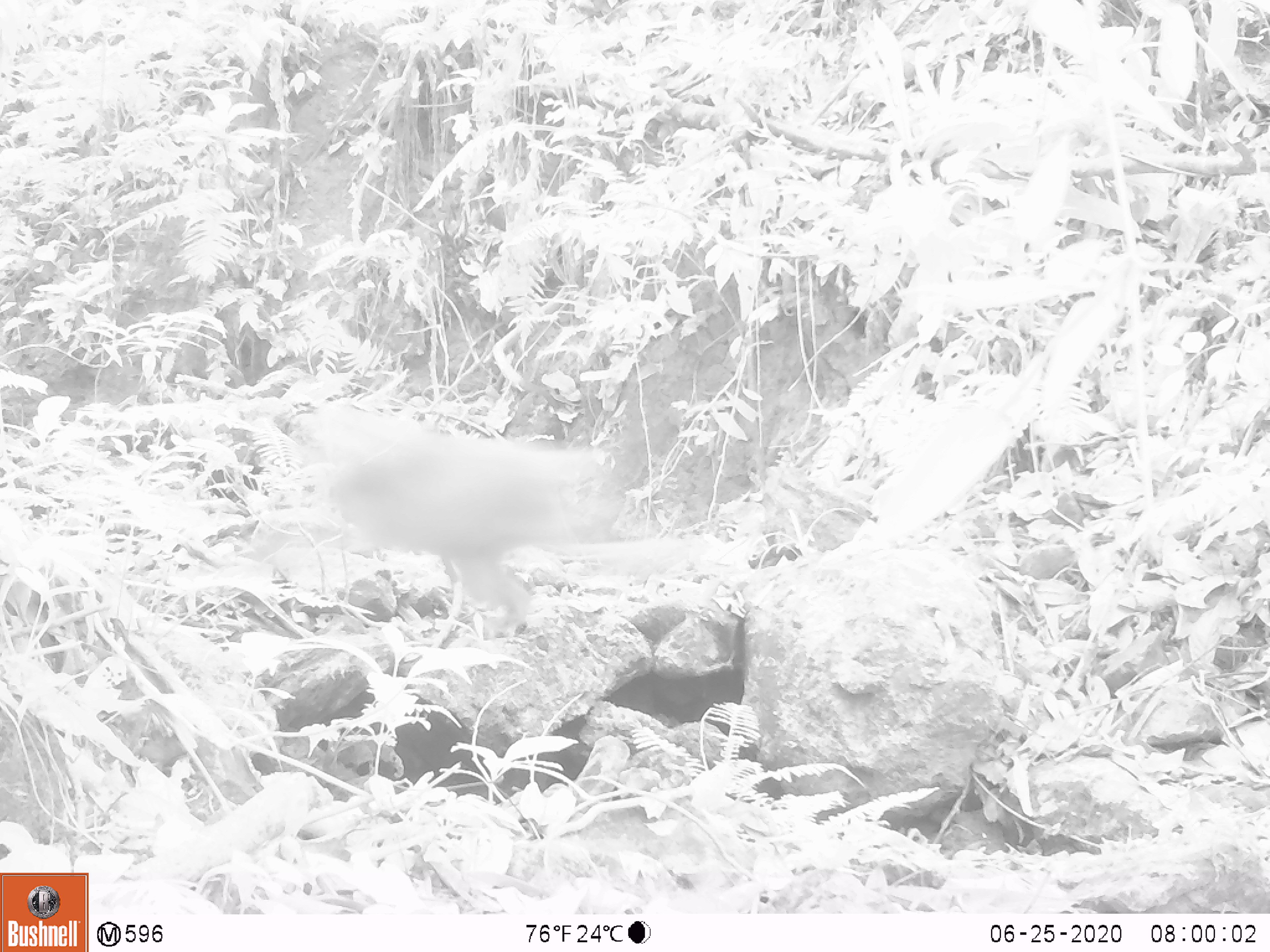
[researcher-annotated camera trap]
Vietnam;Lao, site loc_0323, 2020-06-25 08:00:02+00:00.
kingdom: Animalia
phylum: Chordata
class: Mammalia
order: Primates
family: Cercopithecidae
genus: Macaca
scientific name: Macaca nemestrina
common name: pig-tailed macaque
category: pig tailed macaque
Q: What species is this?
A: Pig tailed macaque (pig-tailed macaque) (Macaca nemestrina).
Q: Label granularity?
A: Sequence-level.